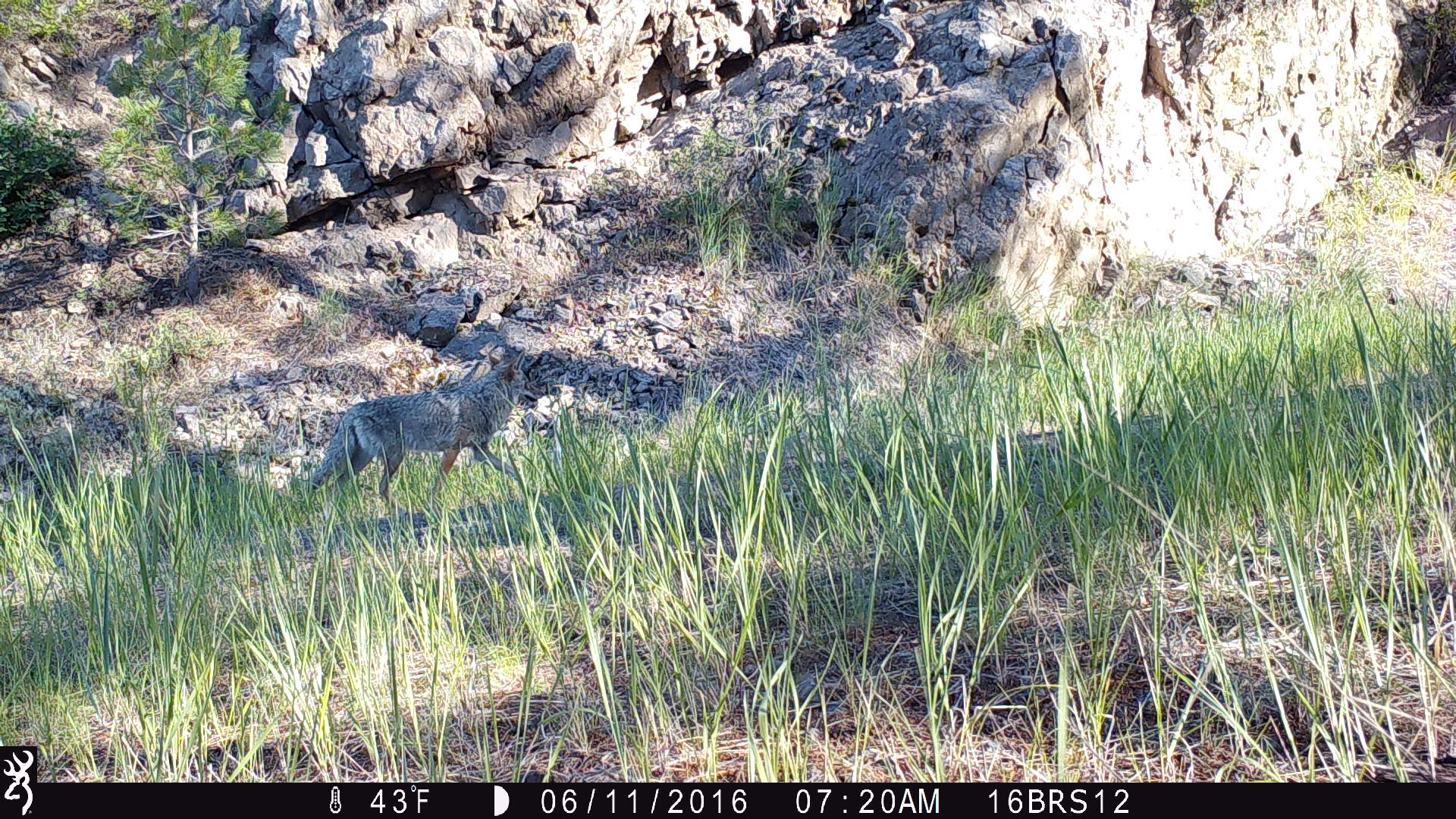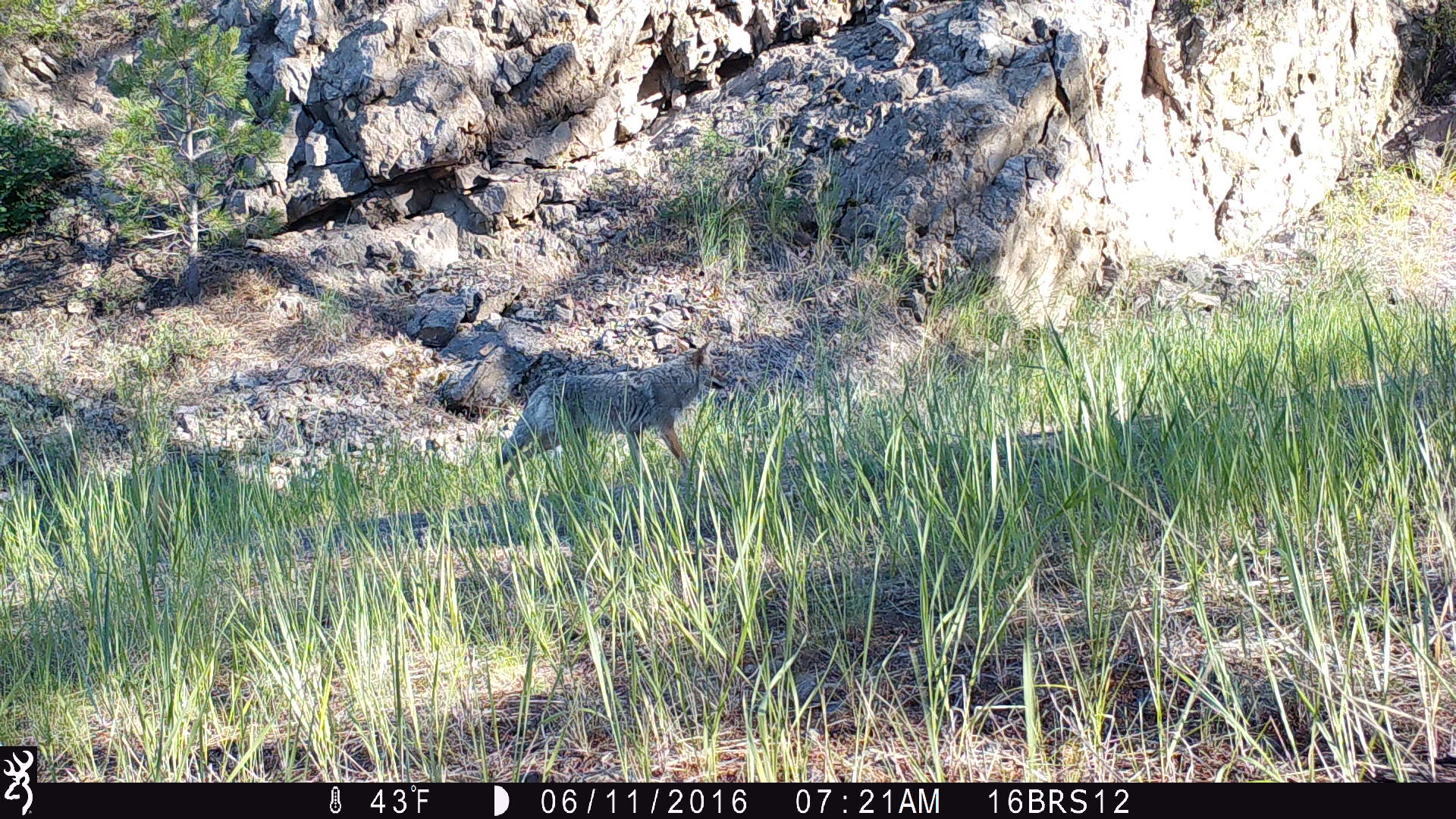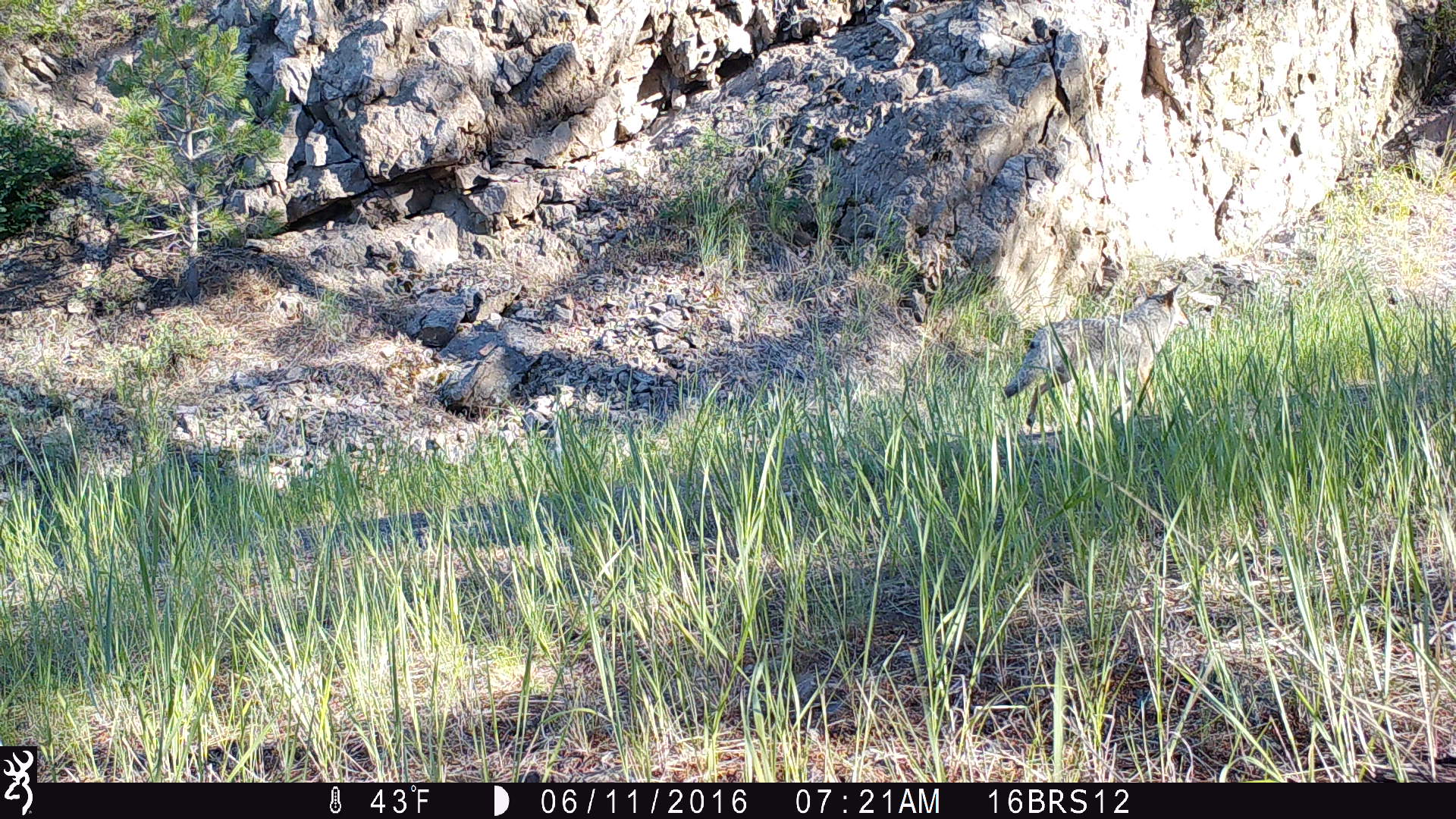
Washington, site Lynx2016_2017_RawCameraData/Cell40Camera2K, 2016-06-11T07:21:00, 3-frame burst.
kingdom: Animalia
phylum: Chordata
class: Mammalia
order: Carnivora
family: Canidae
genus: Canis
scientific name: Canis latrans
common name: coyote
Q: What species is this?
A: Canis latrans (coyote).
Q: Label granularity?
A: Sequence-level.